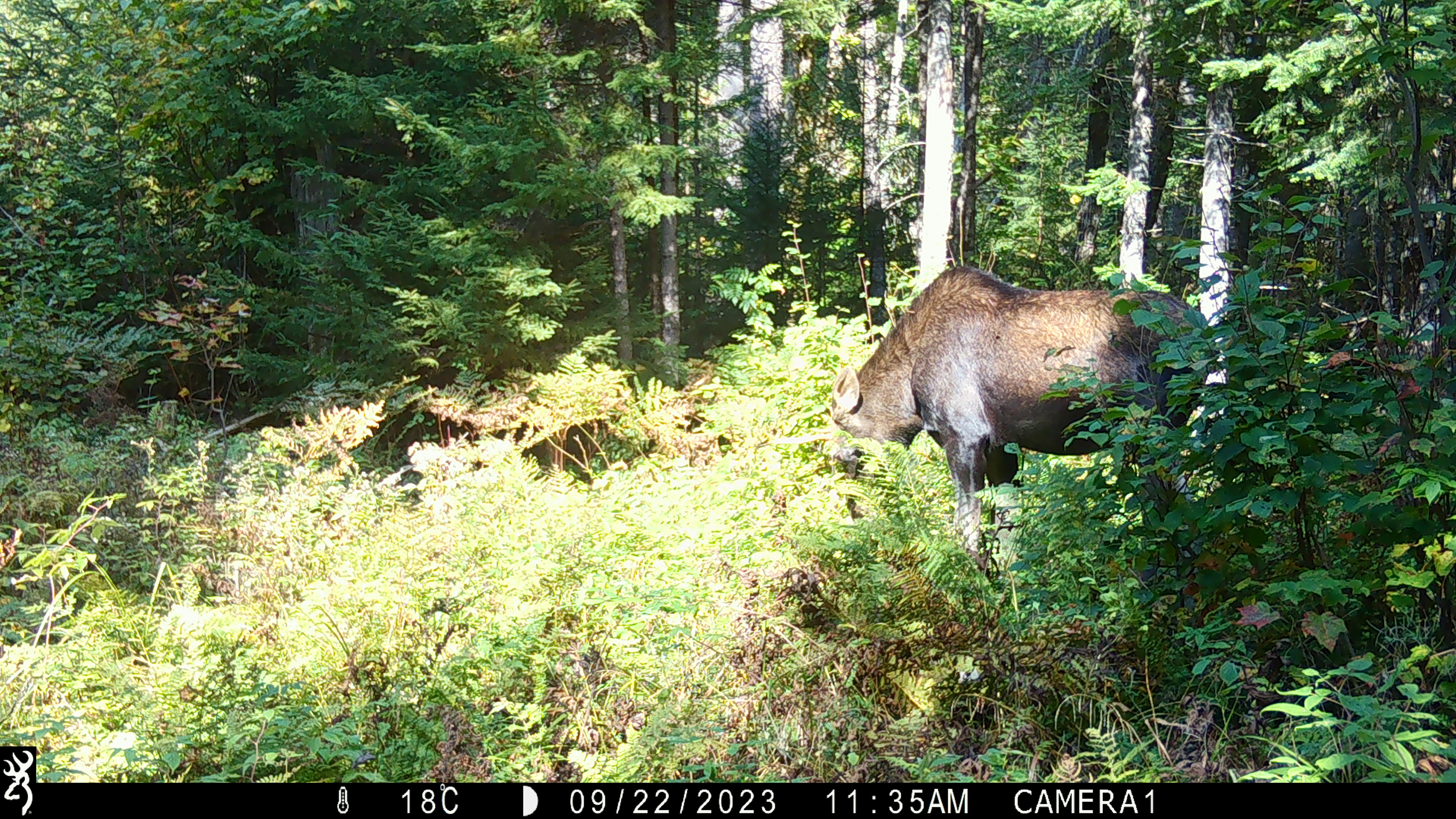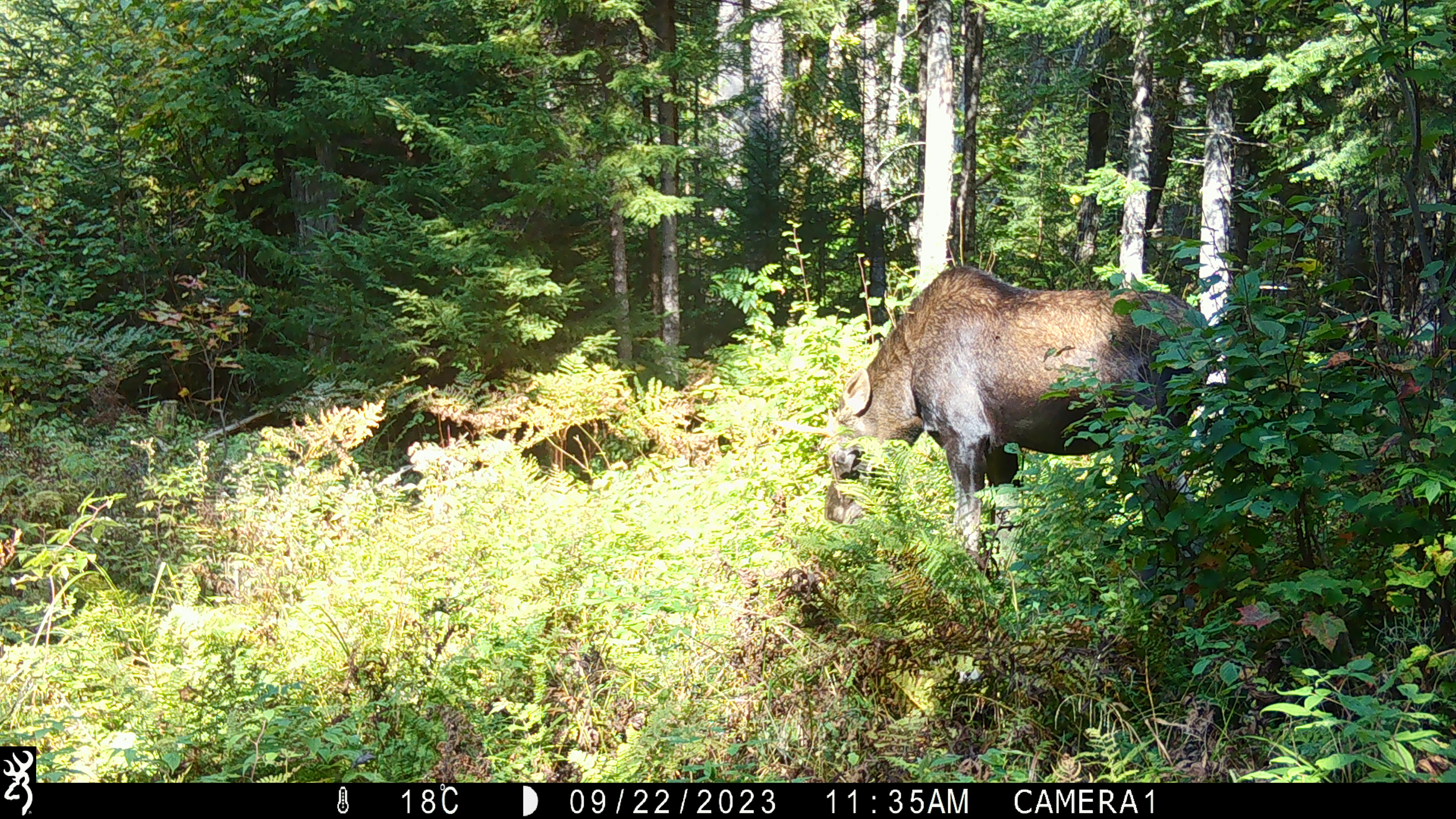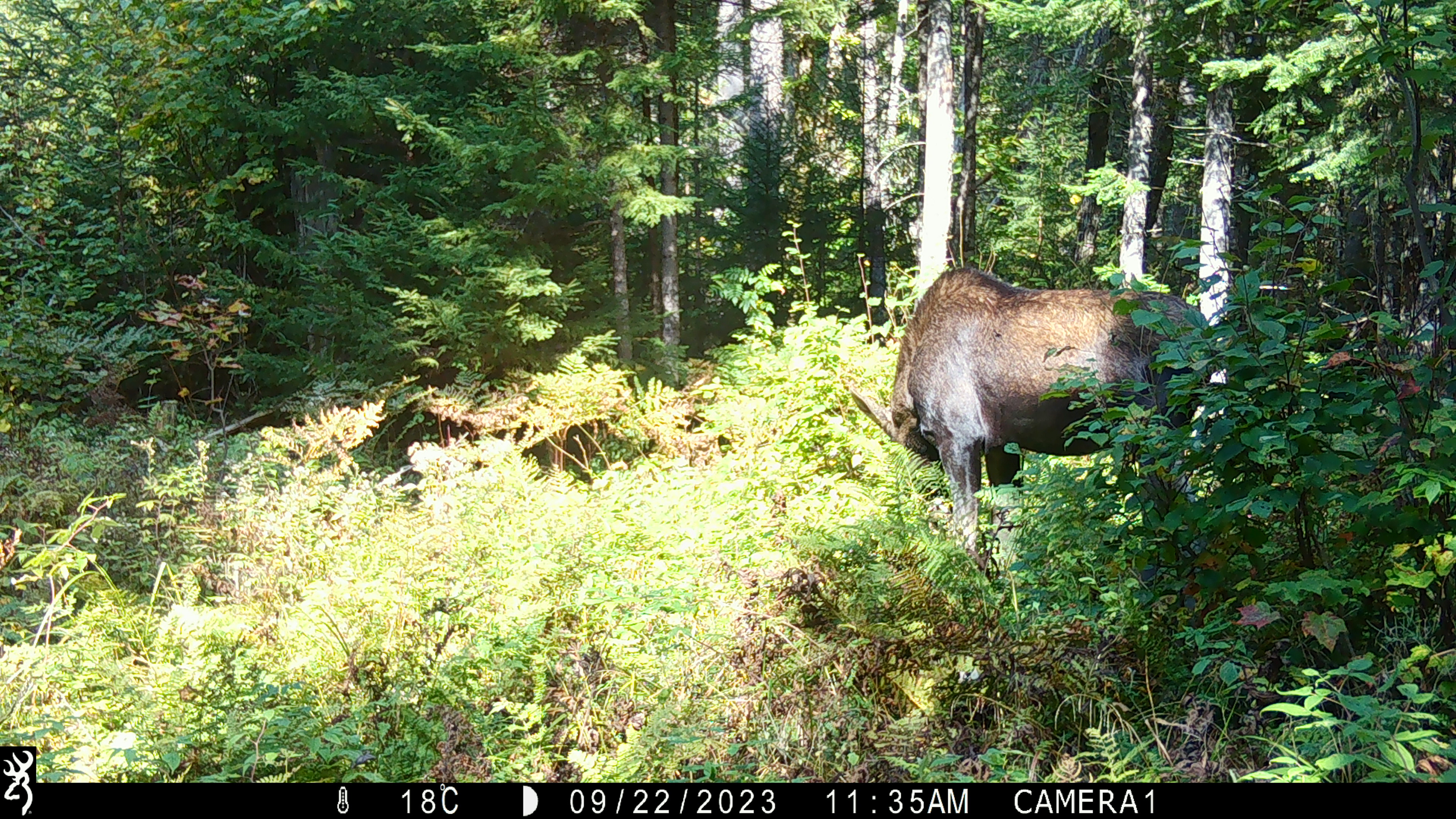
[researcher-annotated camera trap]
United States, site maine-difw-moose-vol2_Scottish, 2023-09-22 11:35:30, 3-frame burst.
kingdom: Animalia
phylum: Chordata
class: Mammalia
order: Artiodactyla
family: Cervidae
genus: Alces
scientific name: Alces alces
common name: moose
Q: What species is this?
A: Moose (Alces alces).